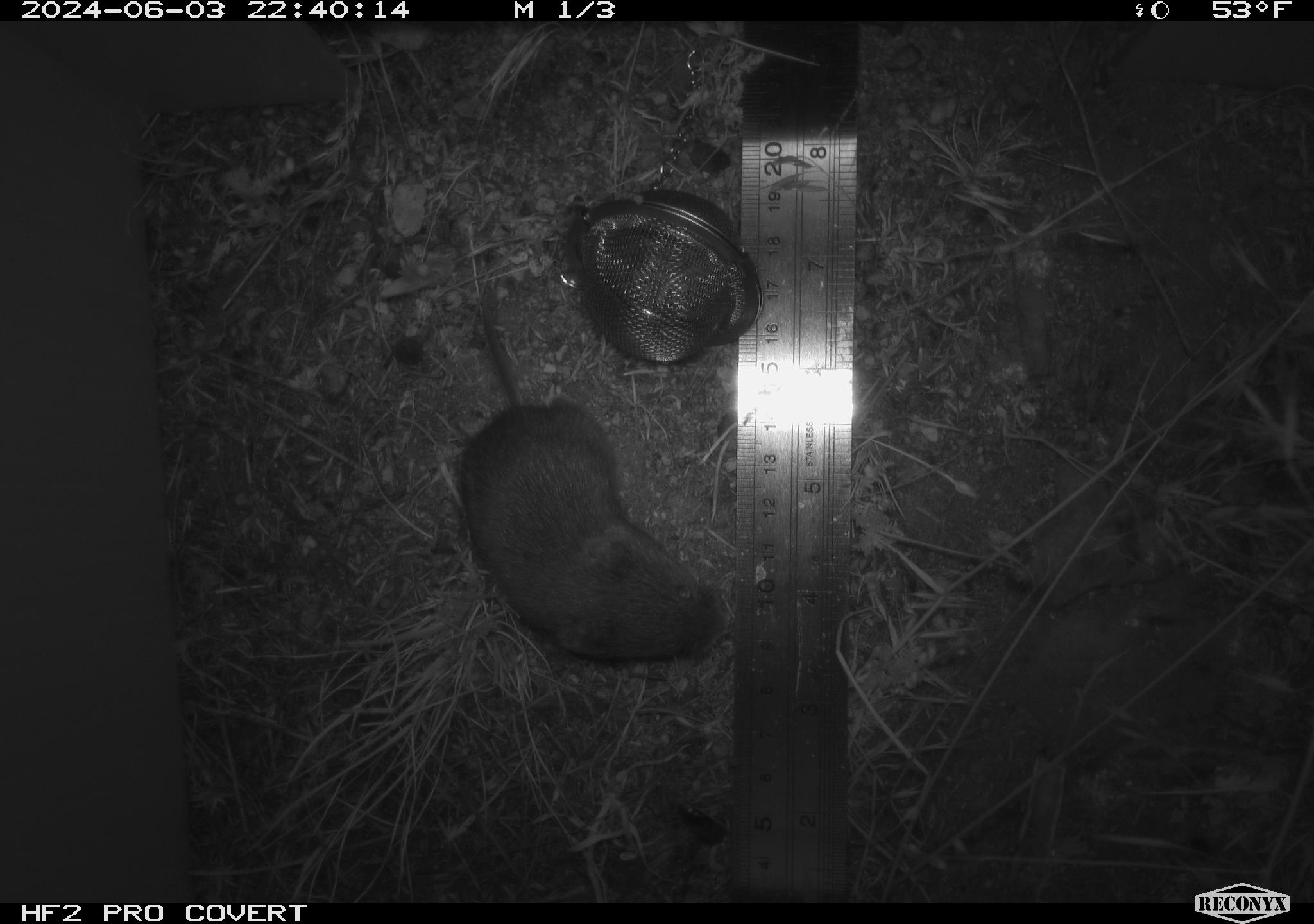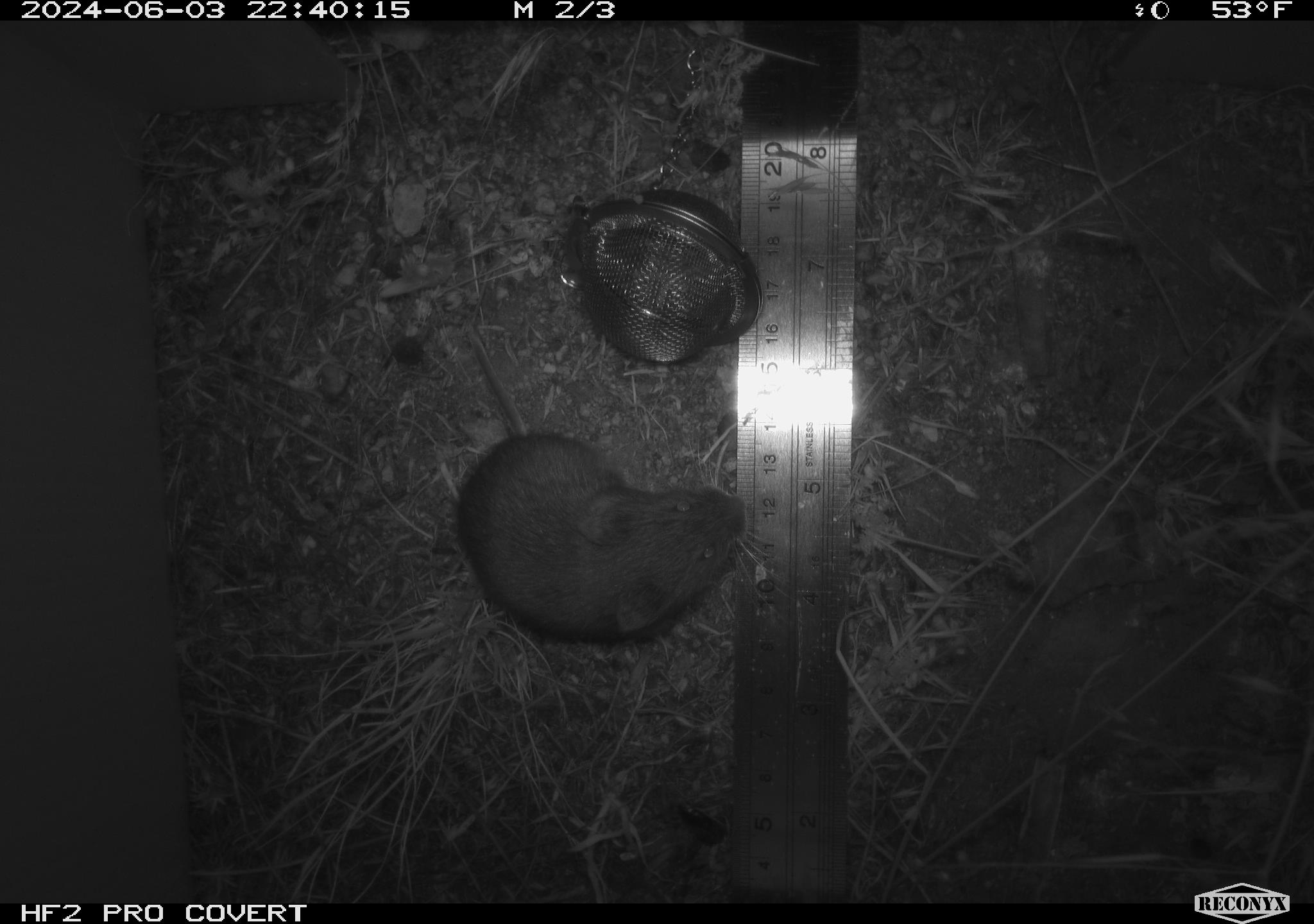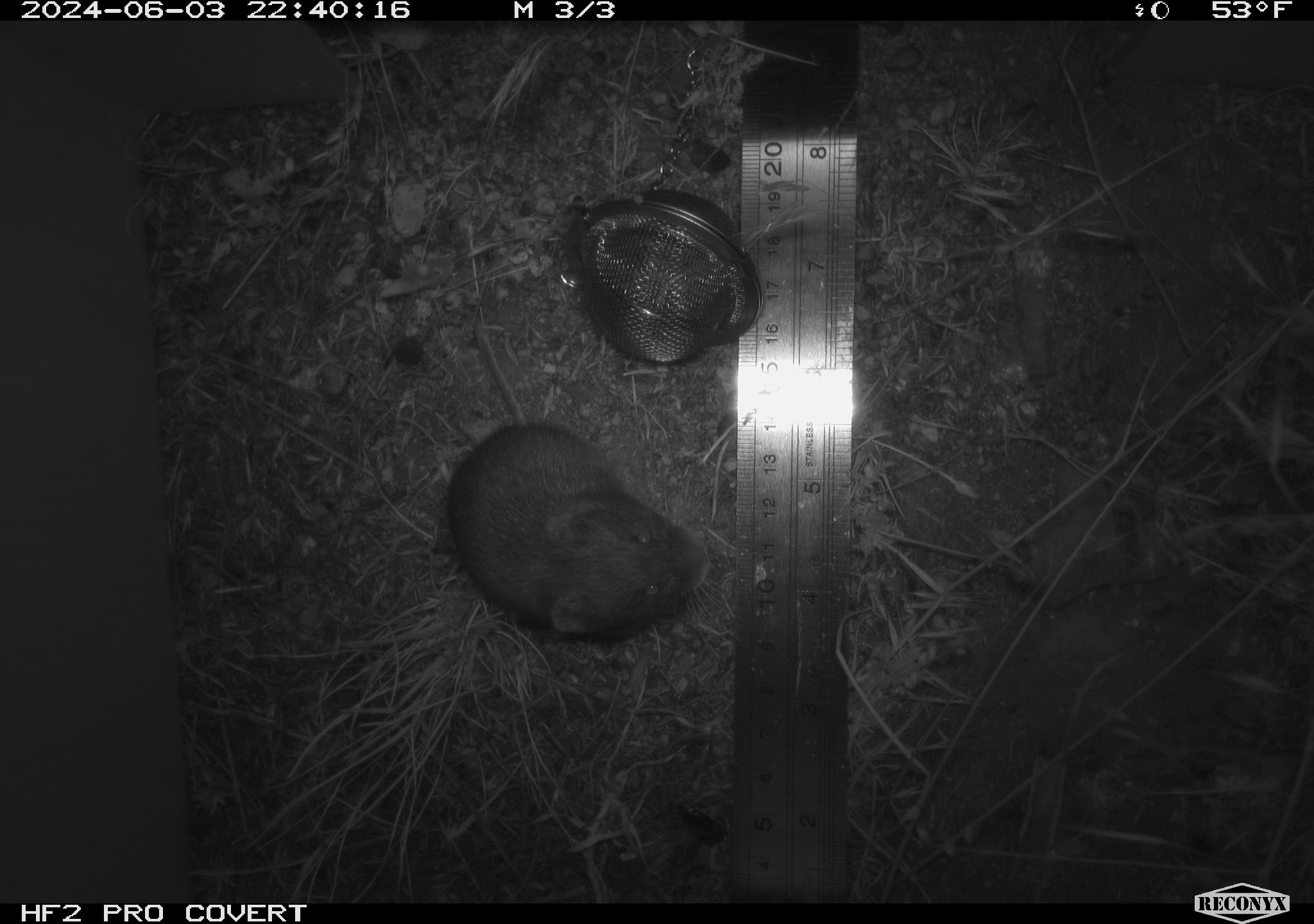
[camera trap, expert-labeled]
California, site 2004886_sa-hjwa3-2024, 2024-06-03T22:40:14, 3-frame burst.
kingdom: Animalia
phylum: Chordata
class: Mammalia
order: Rodentia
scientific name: Rodentia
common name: rodent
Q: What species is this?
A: Rodent (Rodentia).